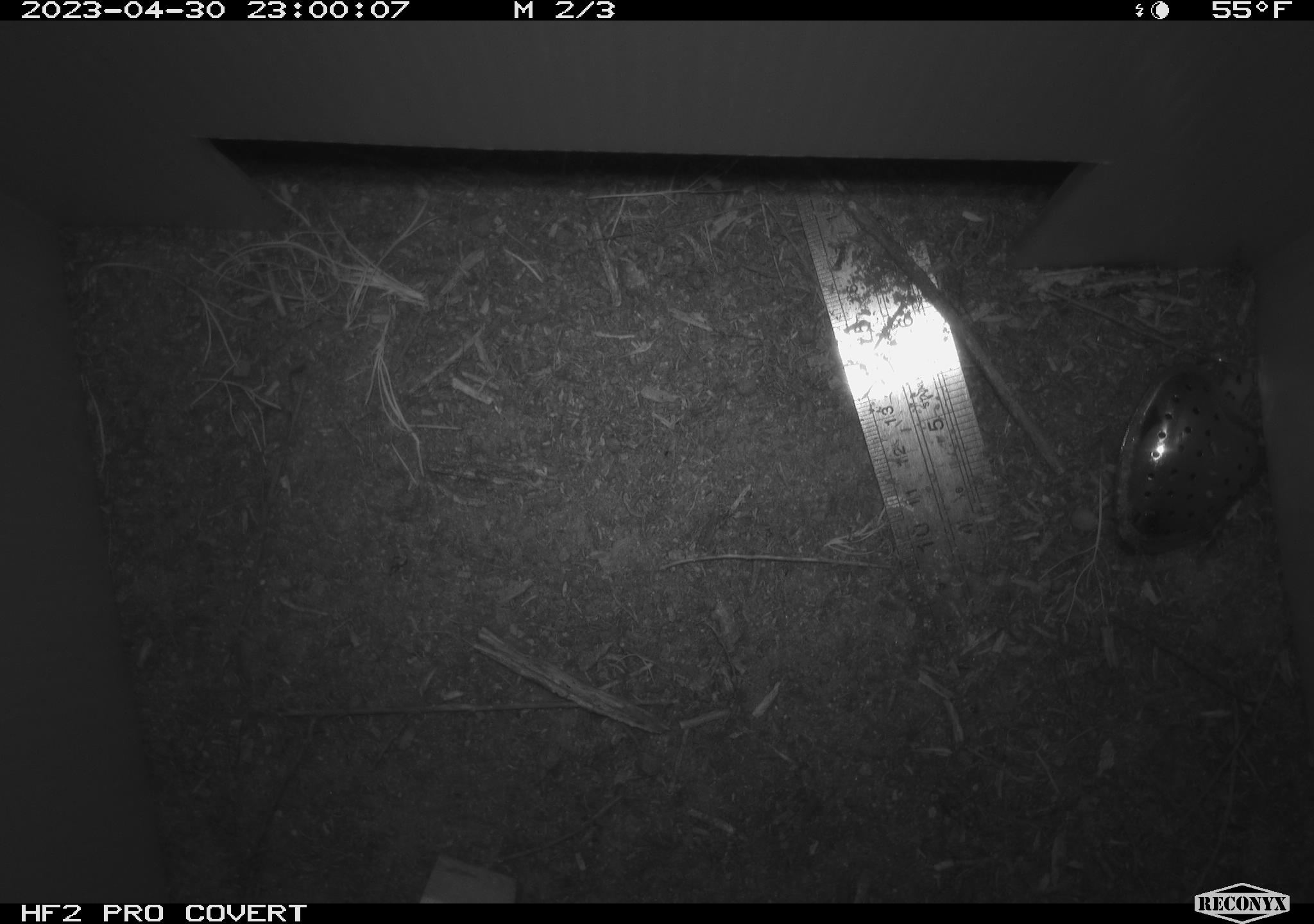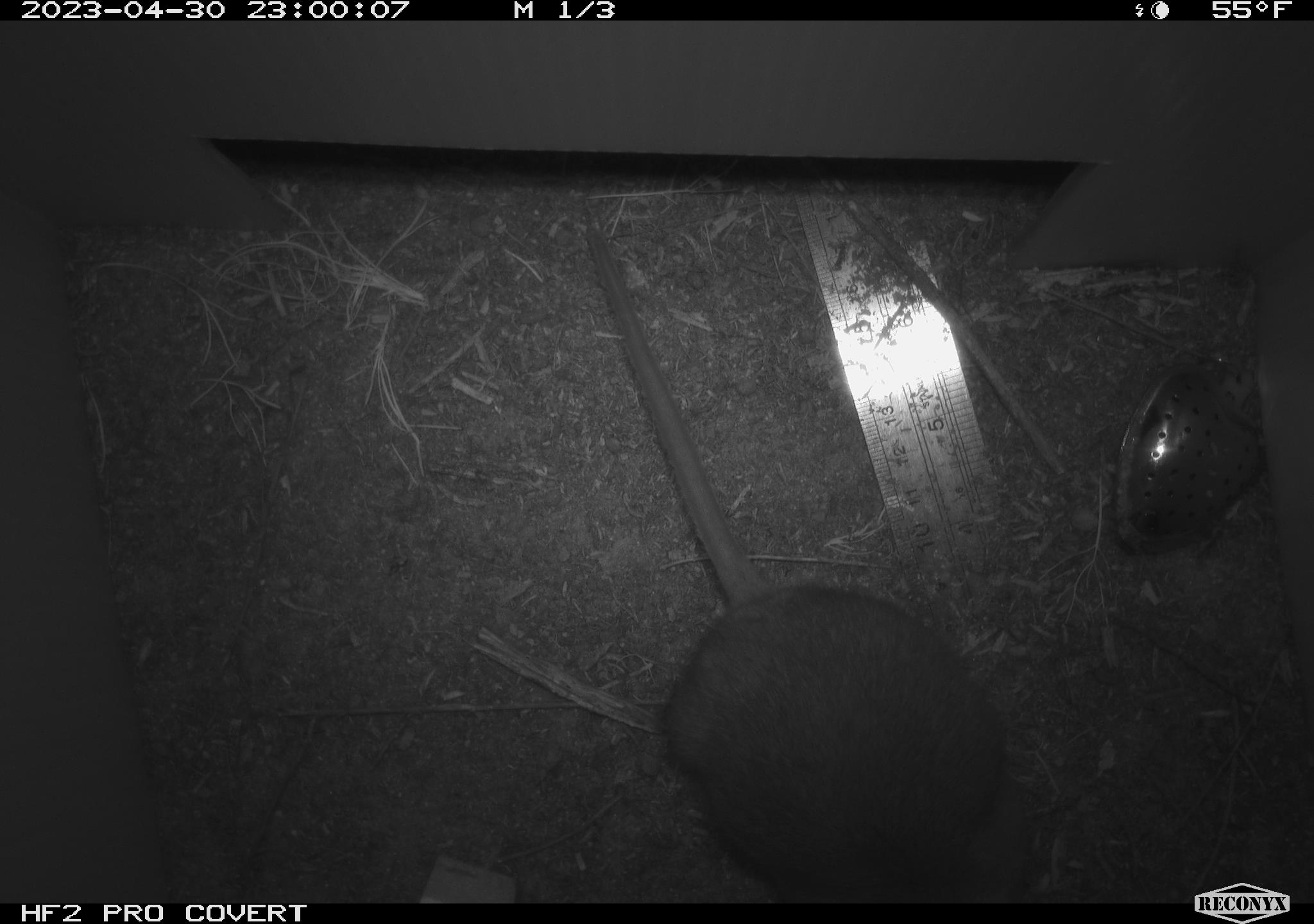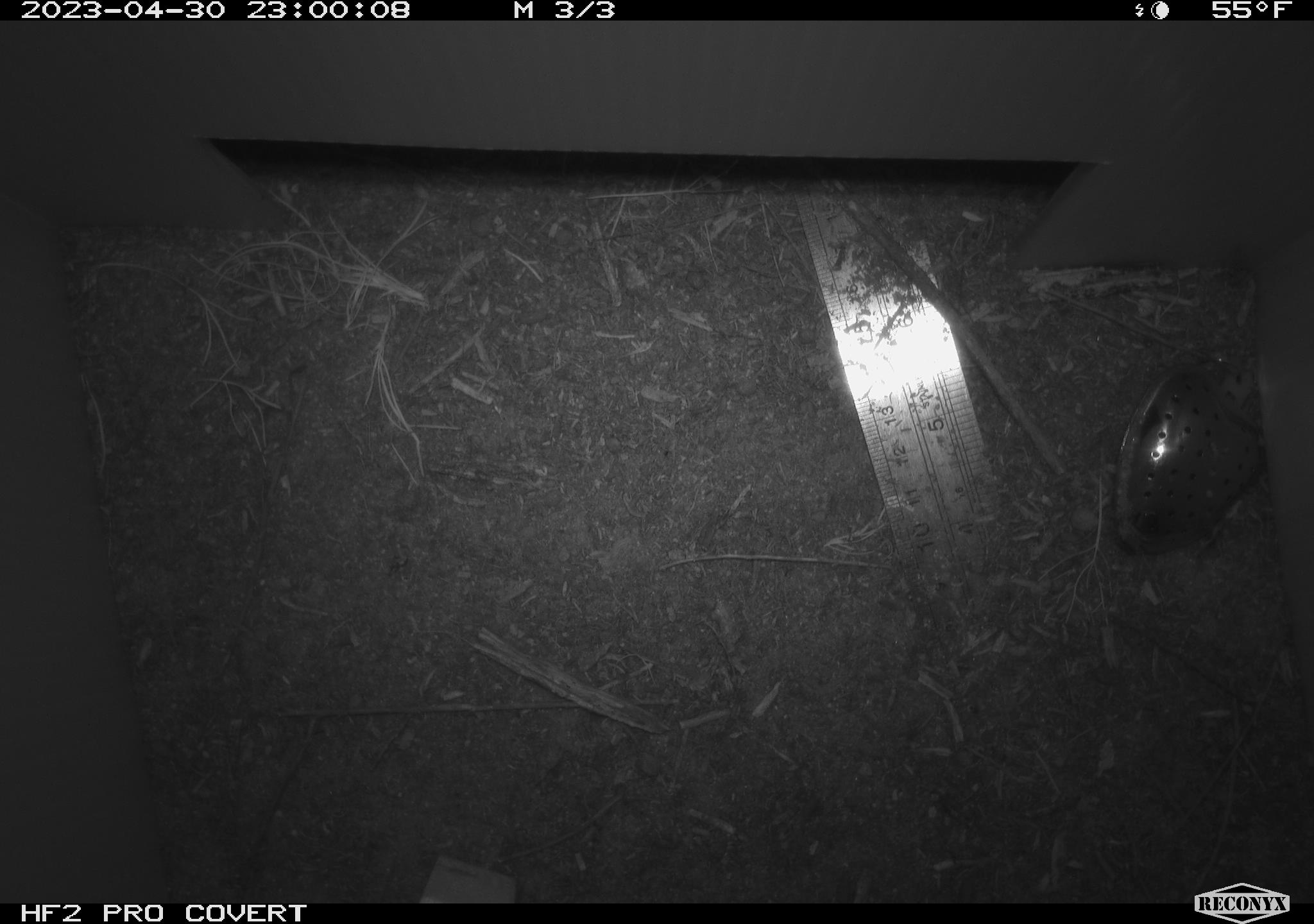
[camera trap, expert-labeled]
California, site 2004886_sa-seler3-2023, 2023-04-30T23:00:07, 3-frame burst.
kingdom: Animalia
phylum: Chordata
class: Mammalia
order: Rodentia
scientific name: Rodentia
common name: woodrat or rat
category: woodrat or rat species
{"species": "woodrat or rat species (woodrat or rat) (Rodentia)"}